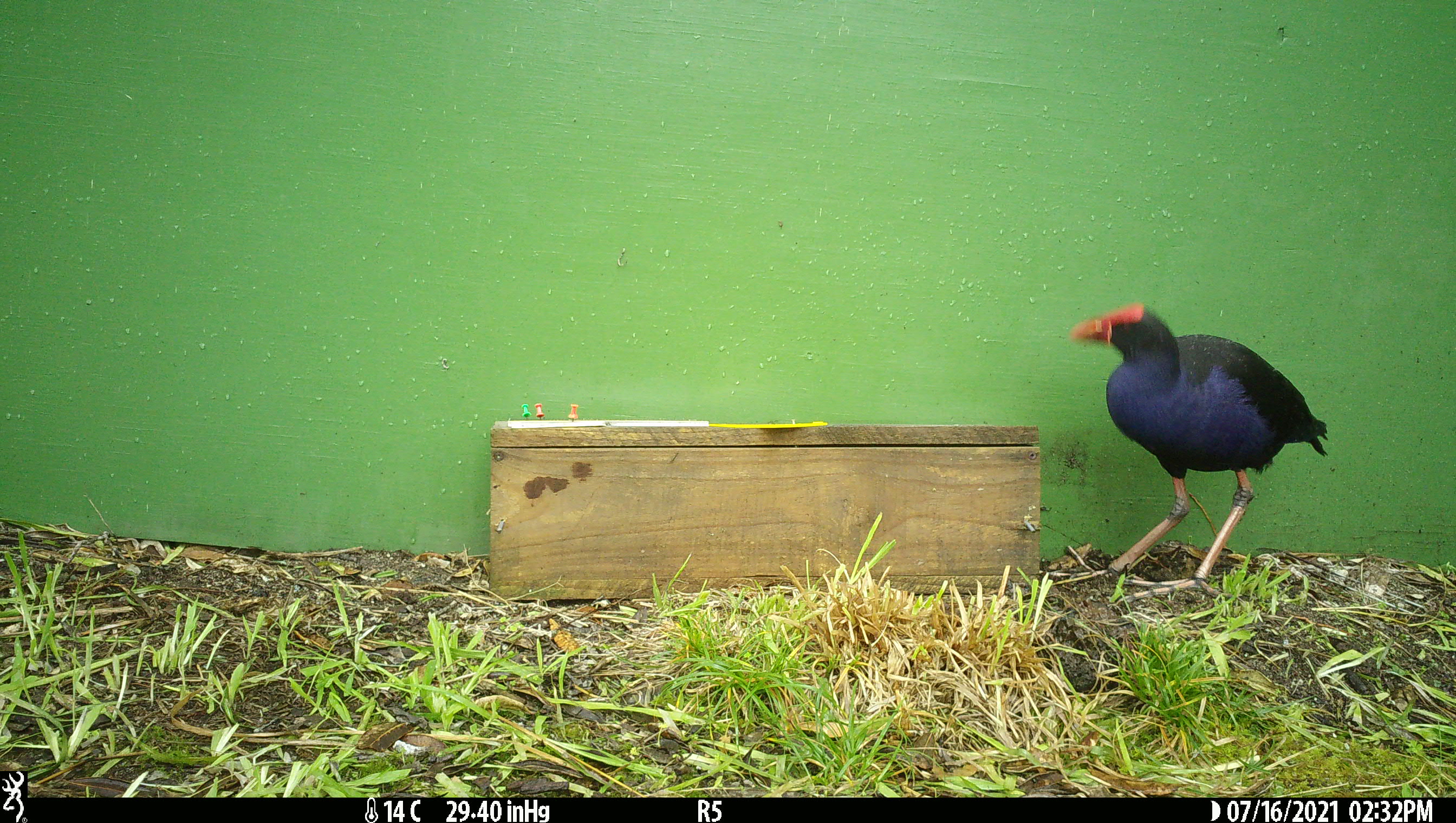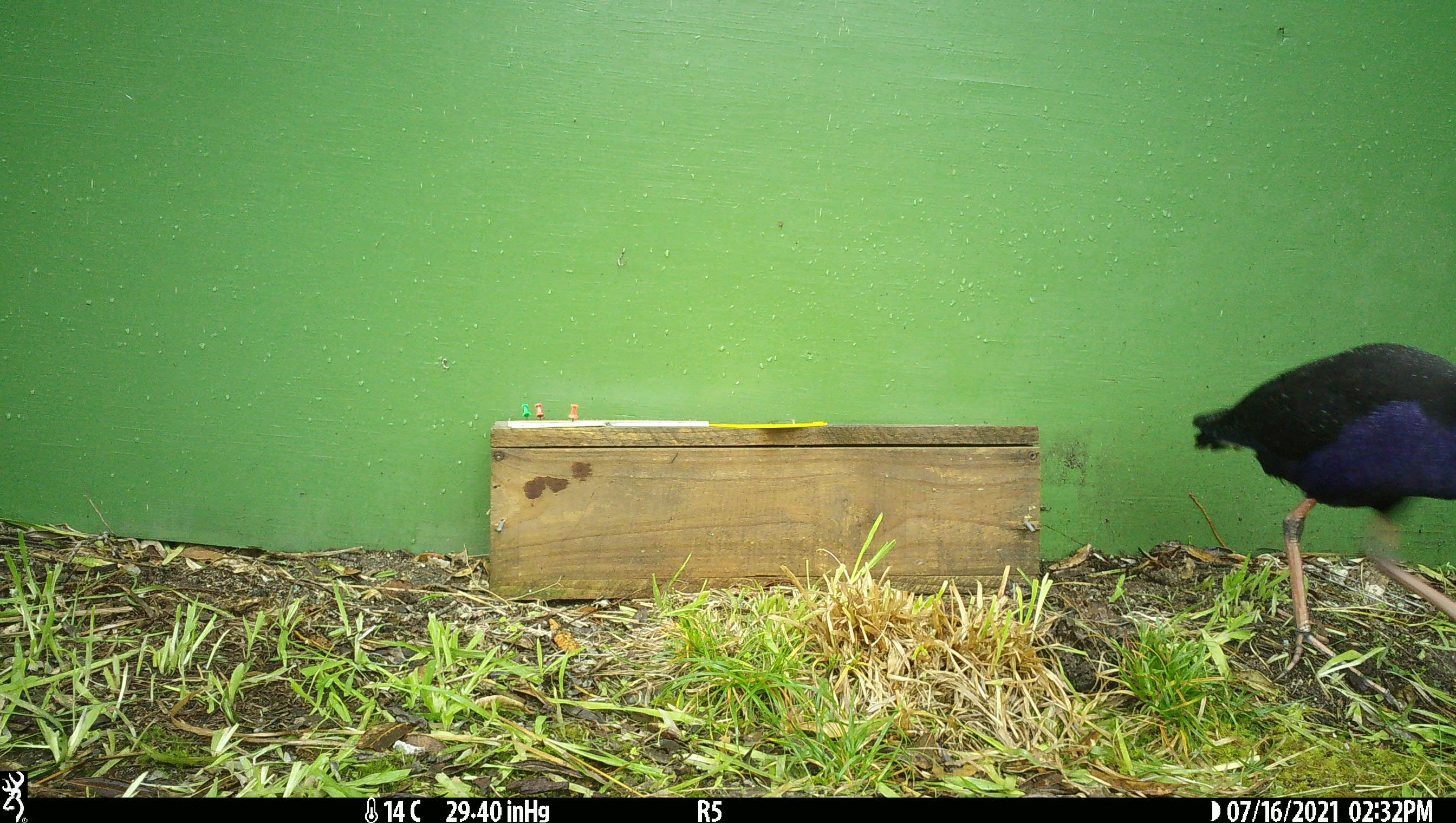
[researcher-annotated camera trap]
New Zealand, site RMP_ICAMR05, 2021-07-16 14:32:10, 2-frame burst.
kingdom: Animalia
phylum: Chordata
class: Aves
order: Gruiformes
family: Rallidae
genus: Porphyrio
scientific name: Porphyrio melanotus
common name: australasian swamphen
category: pukeko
Pukeko (australasian swamphen) (Porphyrio melanotus).